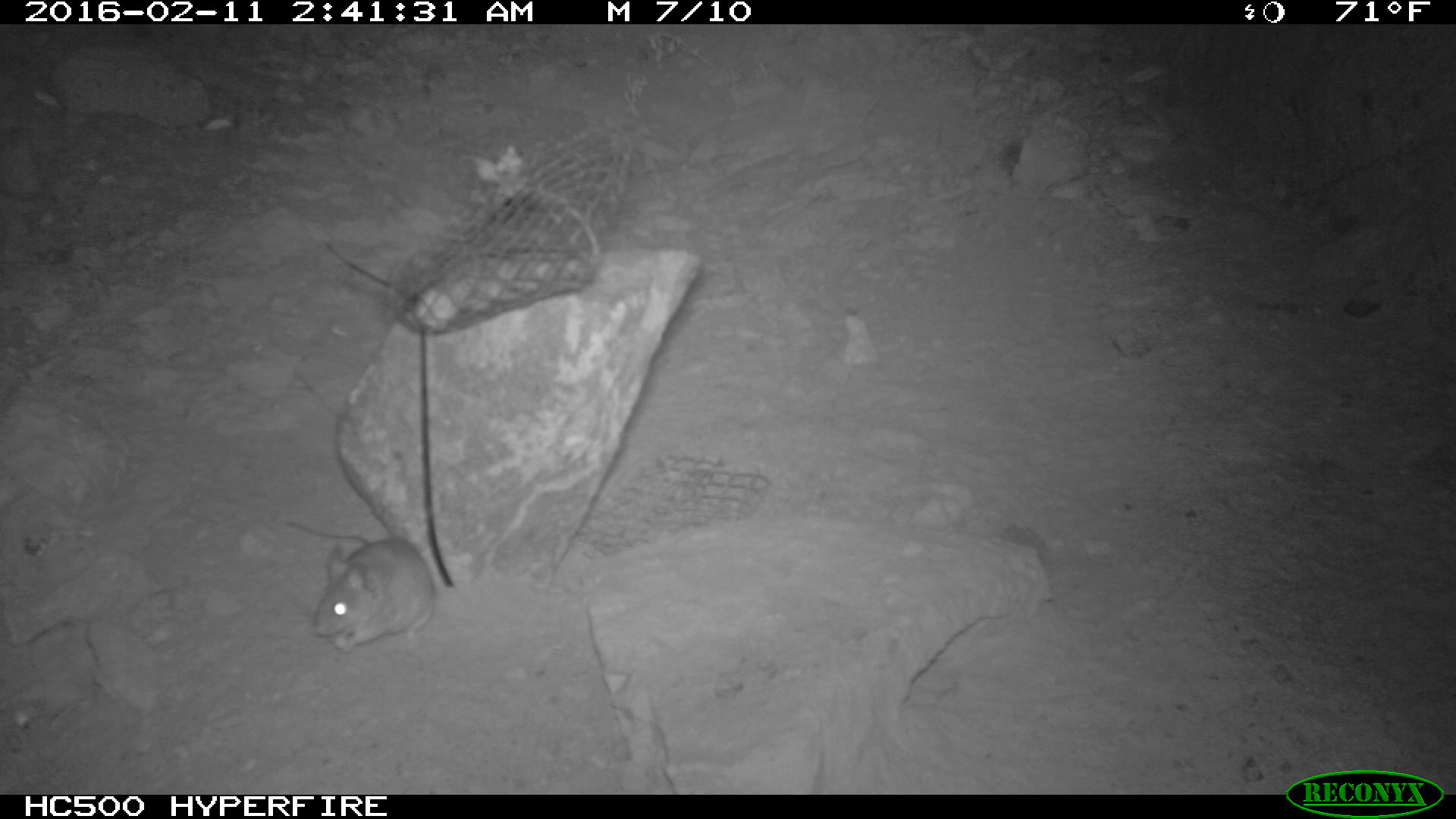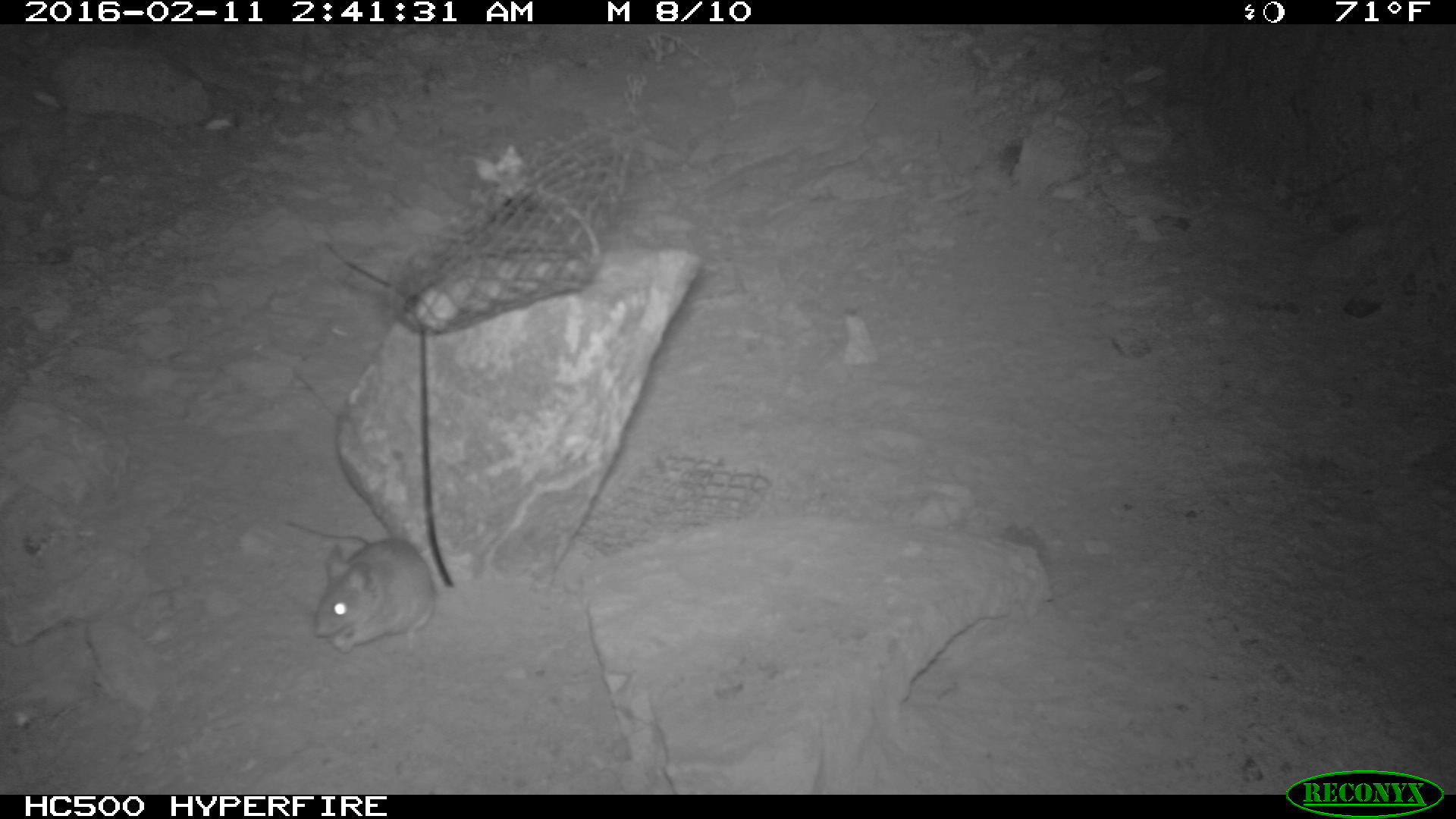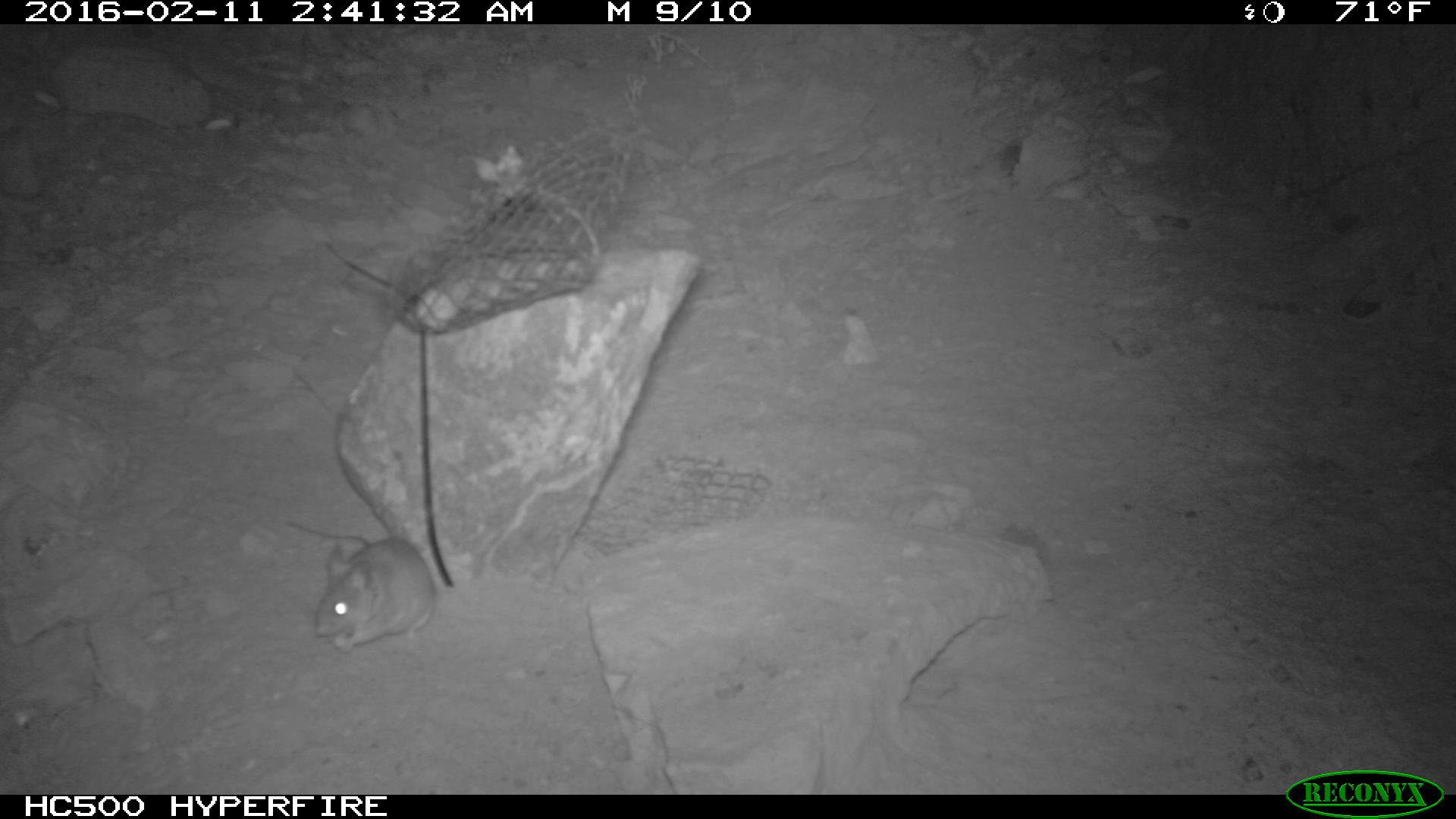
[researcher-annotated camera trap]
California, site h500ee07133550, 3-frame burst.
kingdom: Animalia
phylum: Chordata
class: Mammalia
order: Rodentia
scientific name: Rodentia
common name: rodent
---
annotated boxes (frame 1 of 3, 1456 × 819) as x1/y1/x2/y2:
rodent: 280/516/438/657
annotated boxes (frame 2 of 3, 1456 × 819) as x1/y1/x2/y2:
rodent: 288/520/436/653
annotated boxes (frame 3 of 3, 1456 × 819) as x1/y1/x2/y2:
rodent: 280/516/438/657